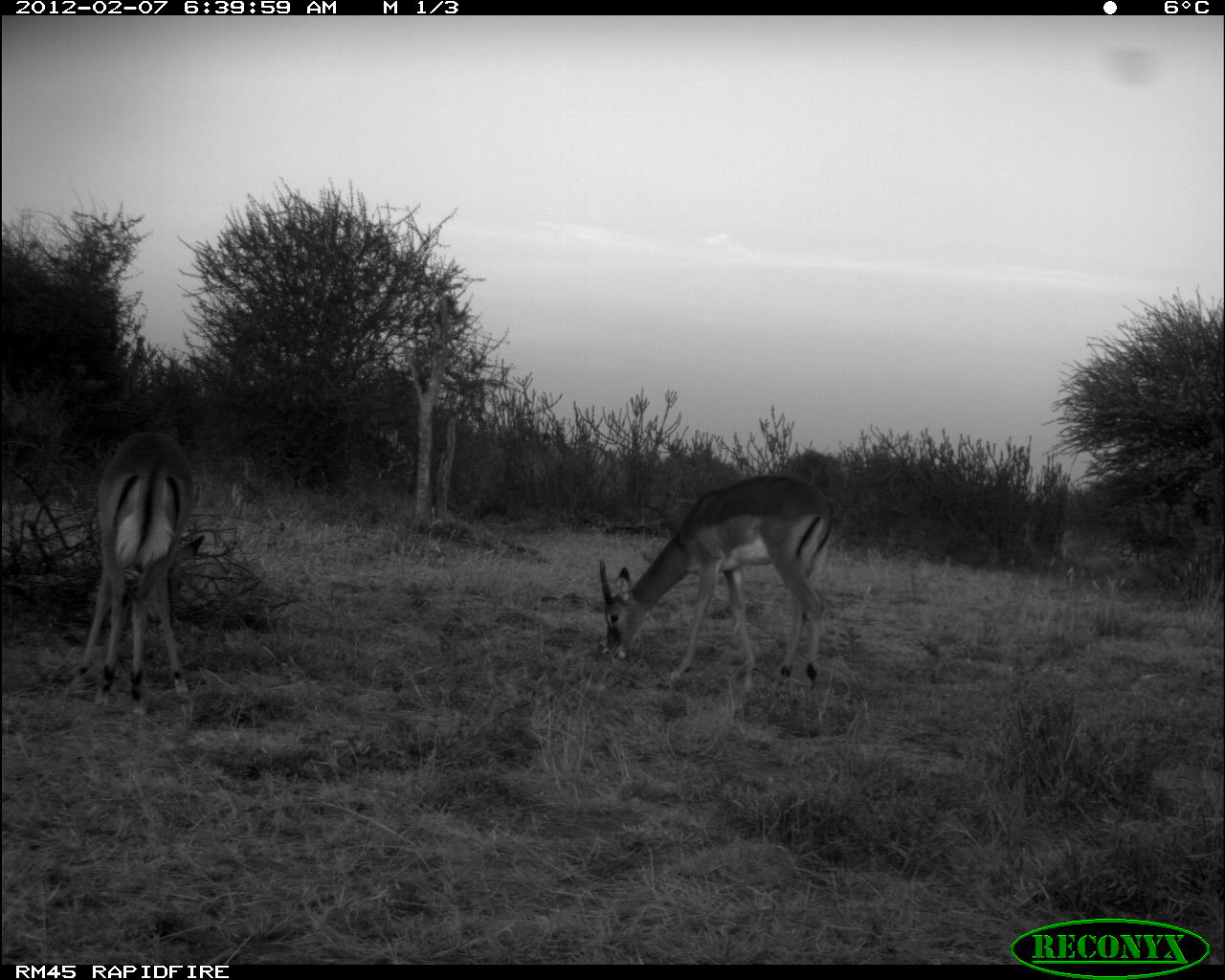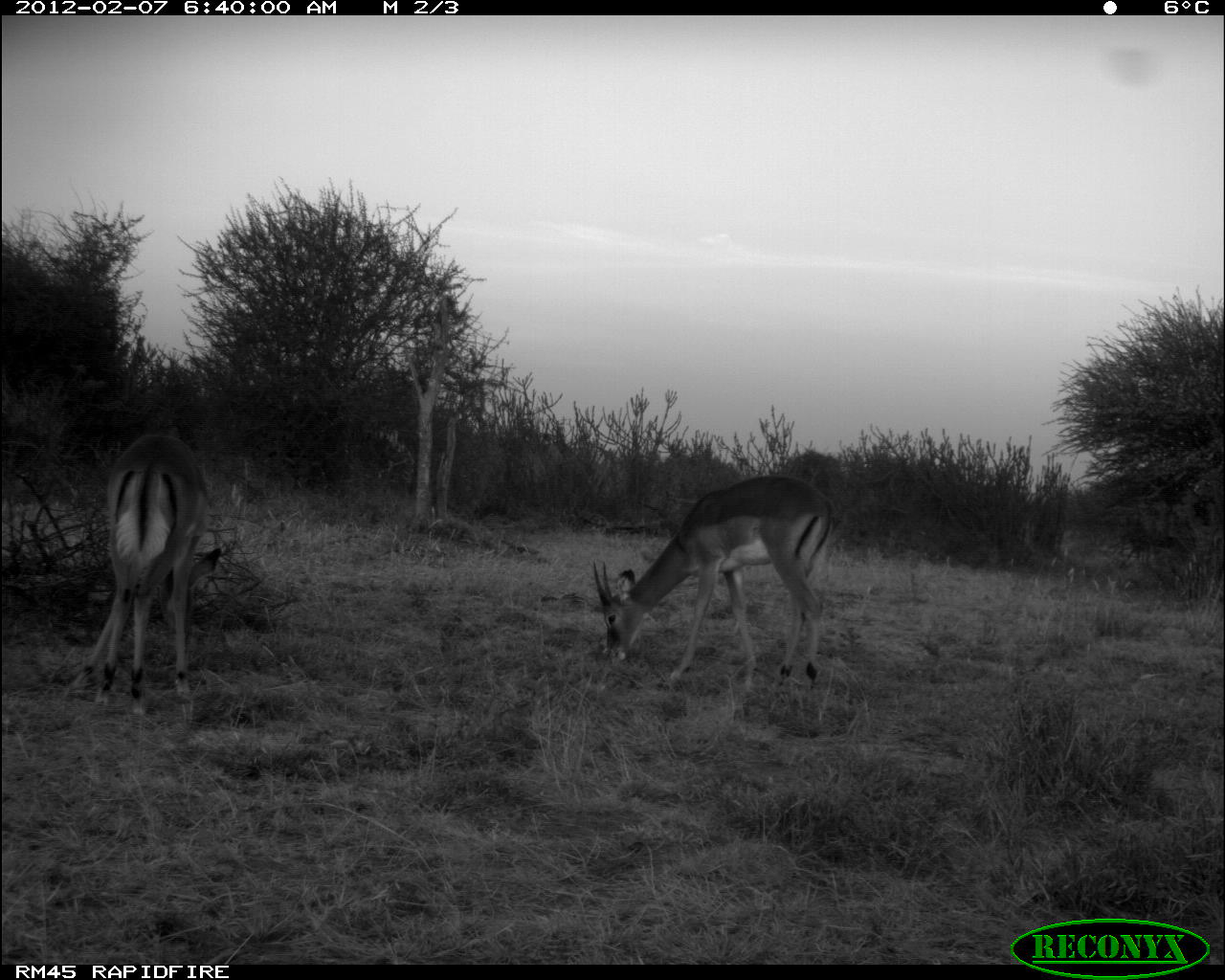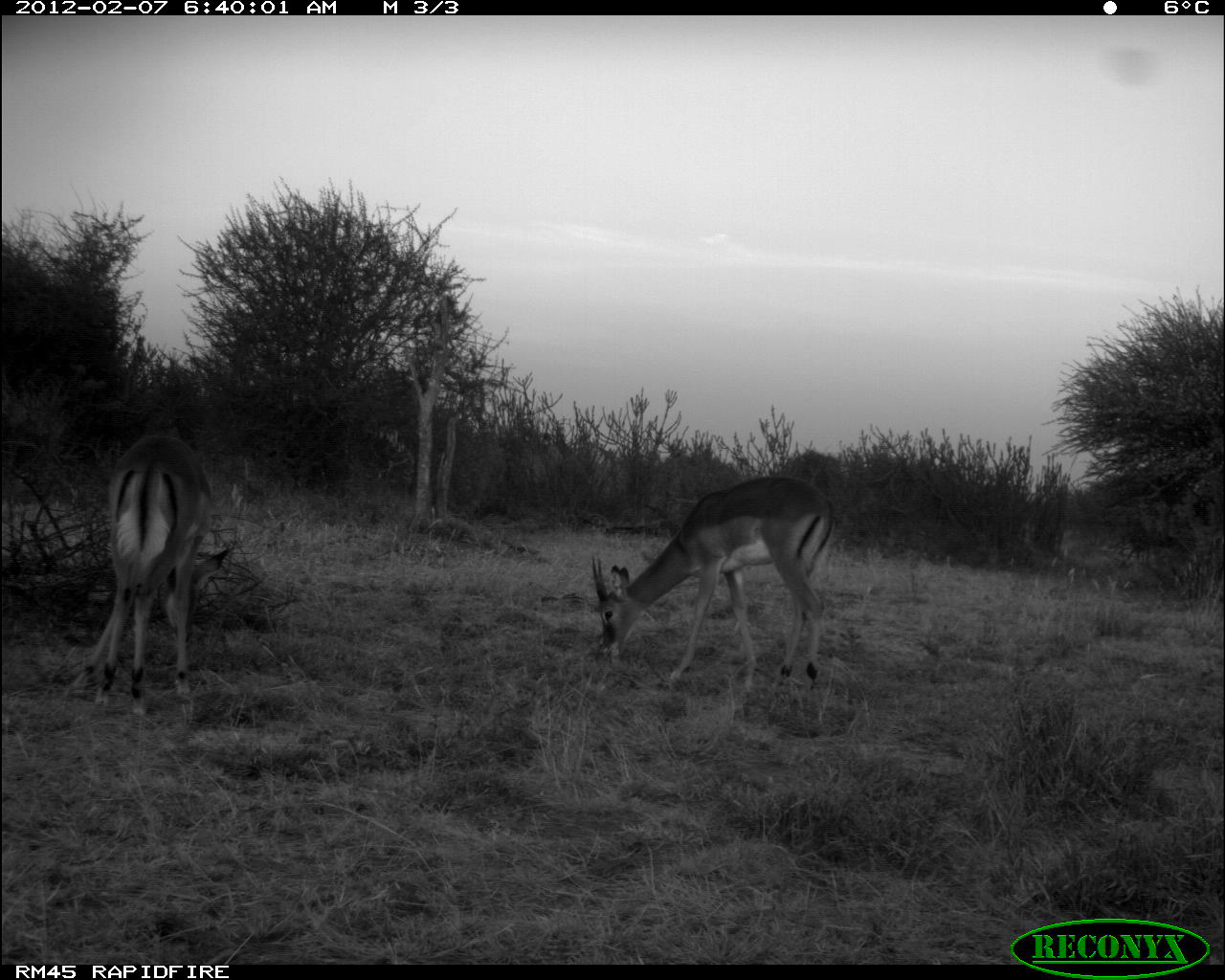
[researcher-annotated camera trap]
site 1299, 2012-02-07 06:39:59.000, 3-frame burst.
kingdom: Animalia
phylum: Chordata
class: Mammalia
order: Artiodactyla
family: Bovidae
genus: Aepyceros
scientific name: Aepyceros melampus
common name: impala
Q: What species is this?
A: Aepyceros melampus (impala).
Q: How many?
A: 2.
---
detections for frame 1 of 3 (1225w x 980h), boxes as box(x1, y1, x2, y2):
aepyceros melampus: box(597, 472, 836, 692); box(72, 428, 207, 718)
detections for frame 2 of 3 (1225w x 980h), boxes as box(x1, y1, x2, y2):
aepyceros melampus: box(590, 472, 838, 692); box(72, 428, 223, 718)